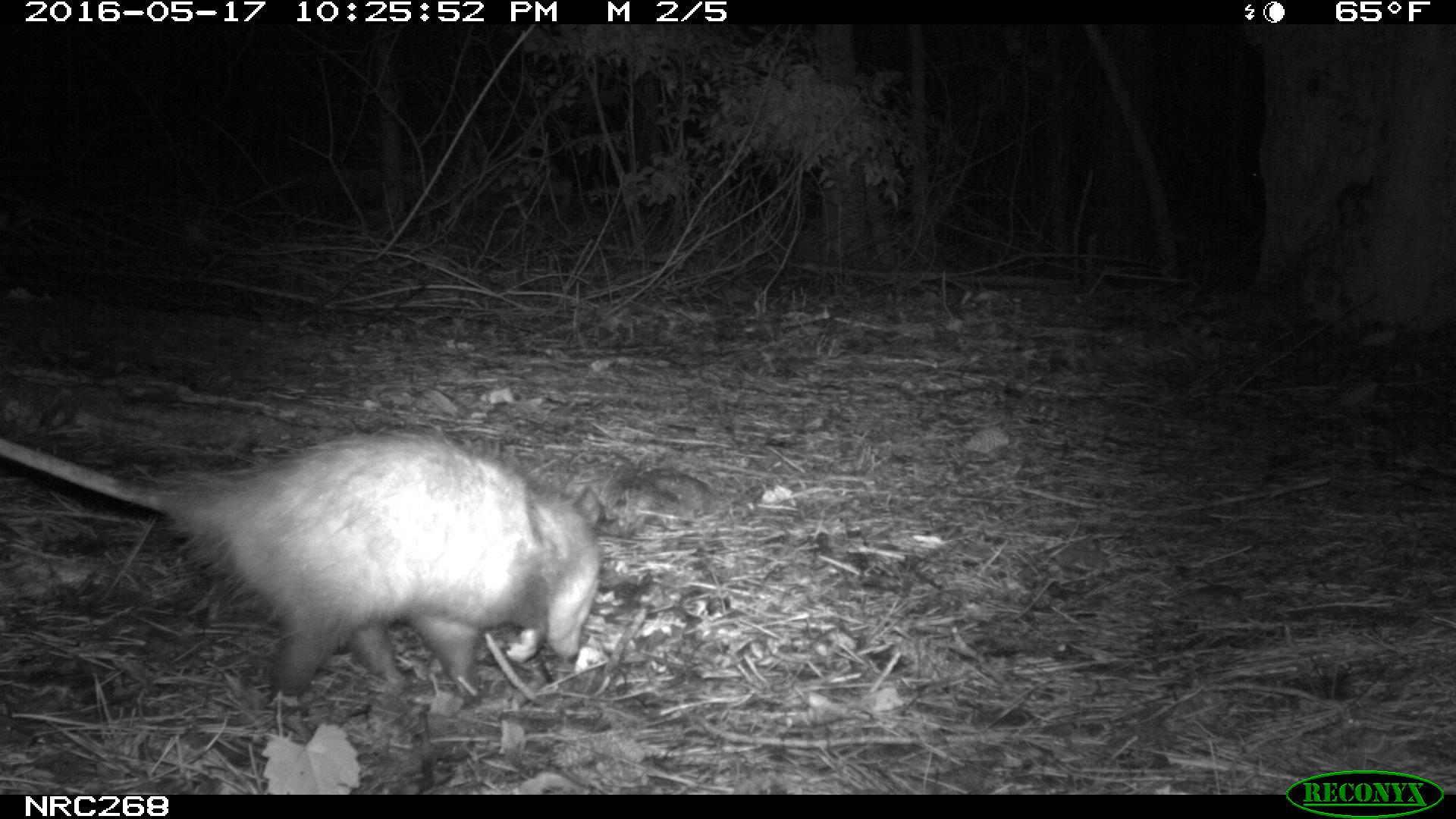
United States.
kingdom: Animalia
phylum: Chordata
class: Mammalia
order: Didelphimorphia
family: Didelphidae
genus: Didelphis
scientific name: Didelphis virginiana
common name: virginia opossum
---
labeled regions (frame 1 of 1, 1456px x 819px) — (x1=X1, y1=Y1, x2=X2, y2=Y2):
Virginia Opossum: (x1=0, y1=422, x2=614, y2=701)